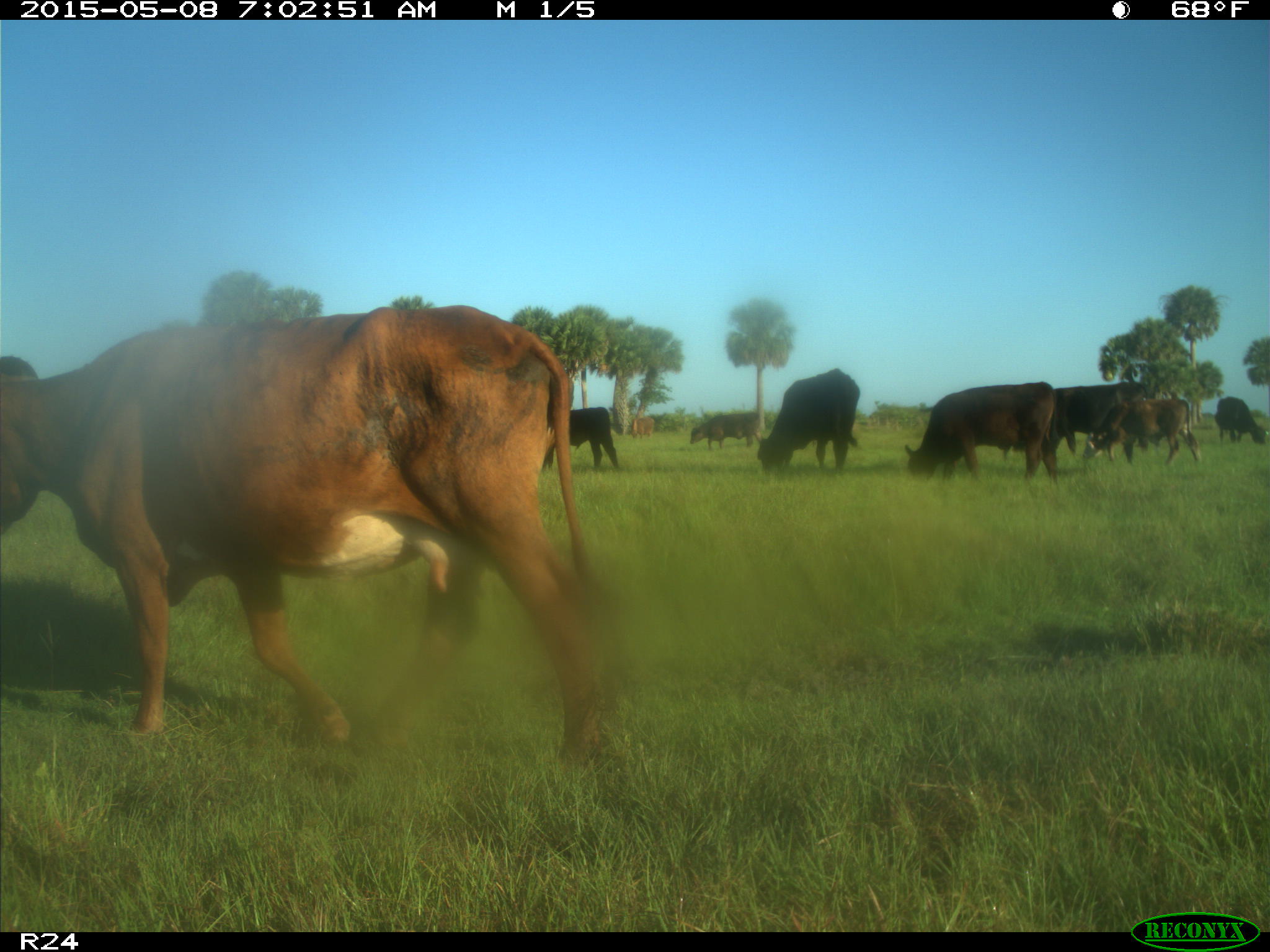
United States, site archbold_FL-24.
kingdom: Animalia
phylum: Chordata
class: Mammalia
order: Artiodactyla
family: Bovidae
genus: Bos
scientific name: Bos taurus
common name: domestic cow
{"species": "Bos taurus (domestic cow)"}